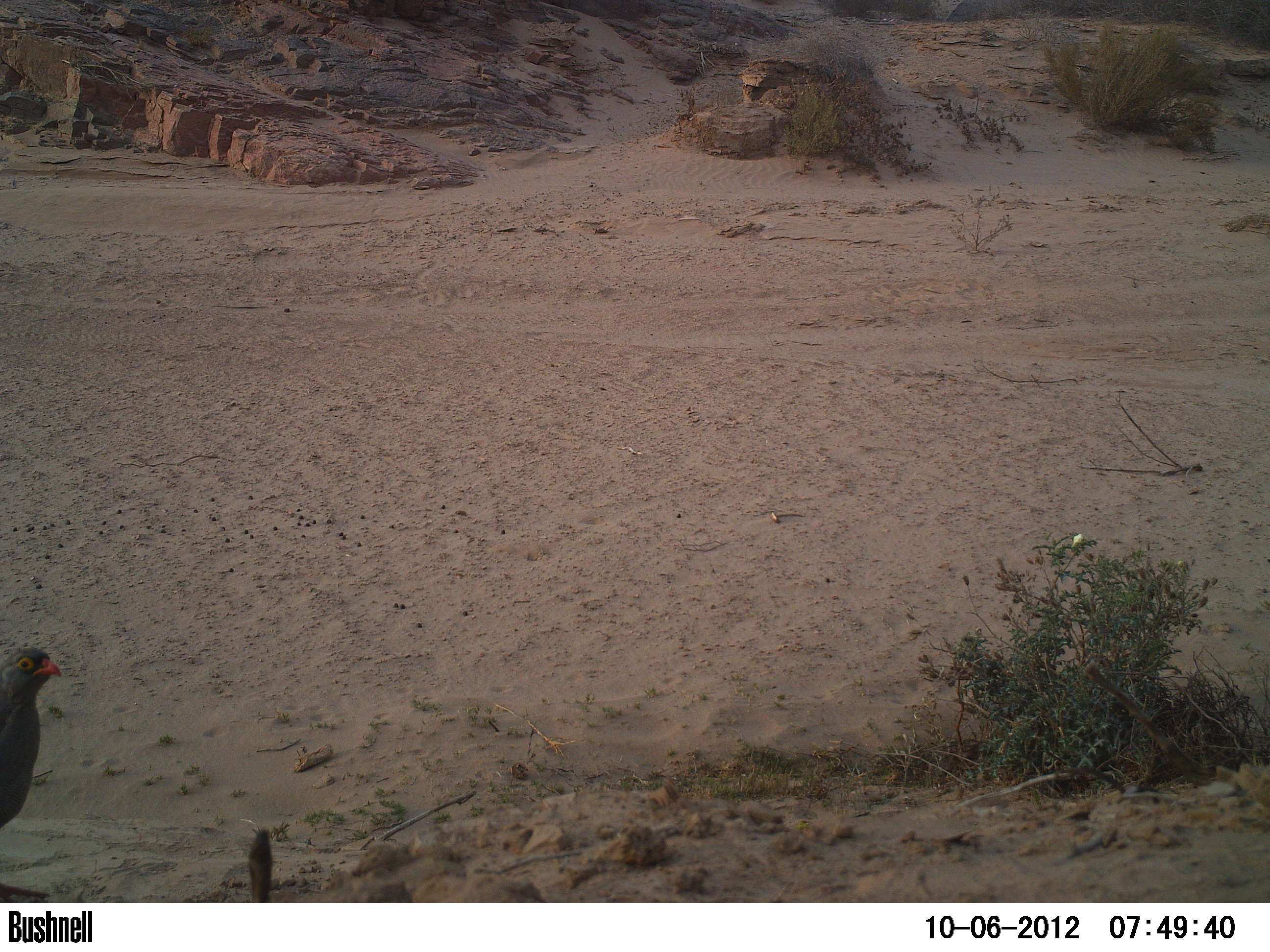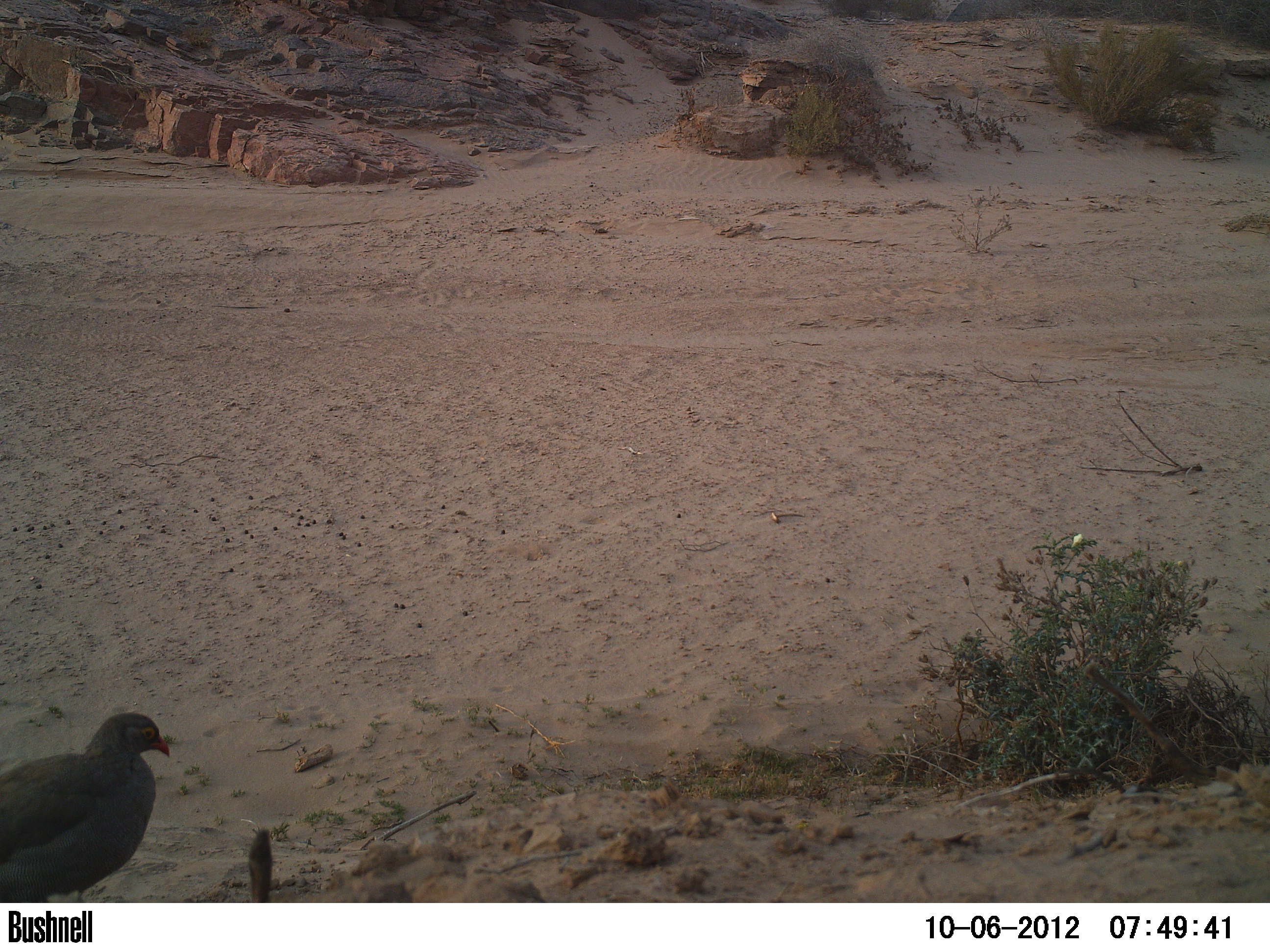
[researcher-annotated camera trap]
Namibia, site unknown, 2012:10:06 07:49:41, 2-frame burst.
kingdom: Animalia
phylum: Chordata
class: Aves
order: Galliformes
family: Phasianidae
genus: Francolinus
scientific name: Francolinus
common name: francolins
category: cn-francolins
Cn-francolins (francolins) (Francolinus).